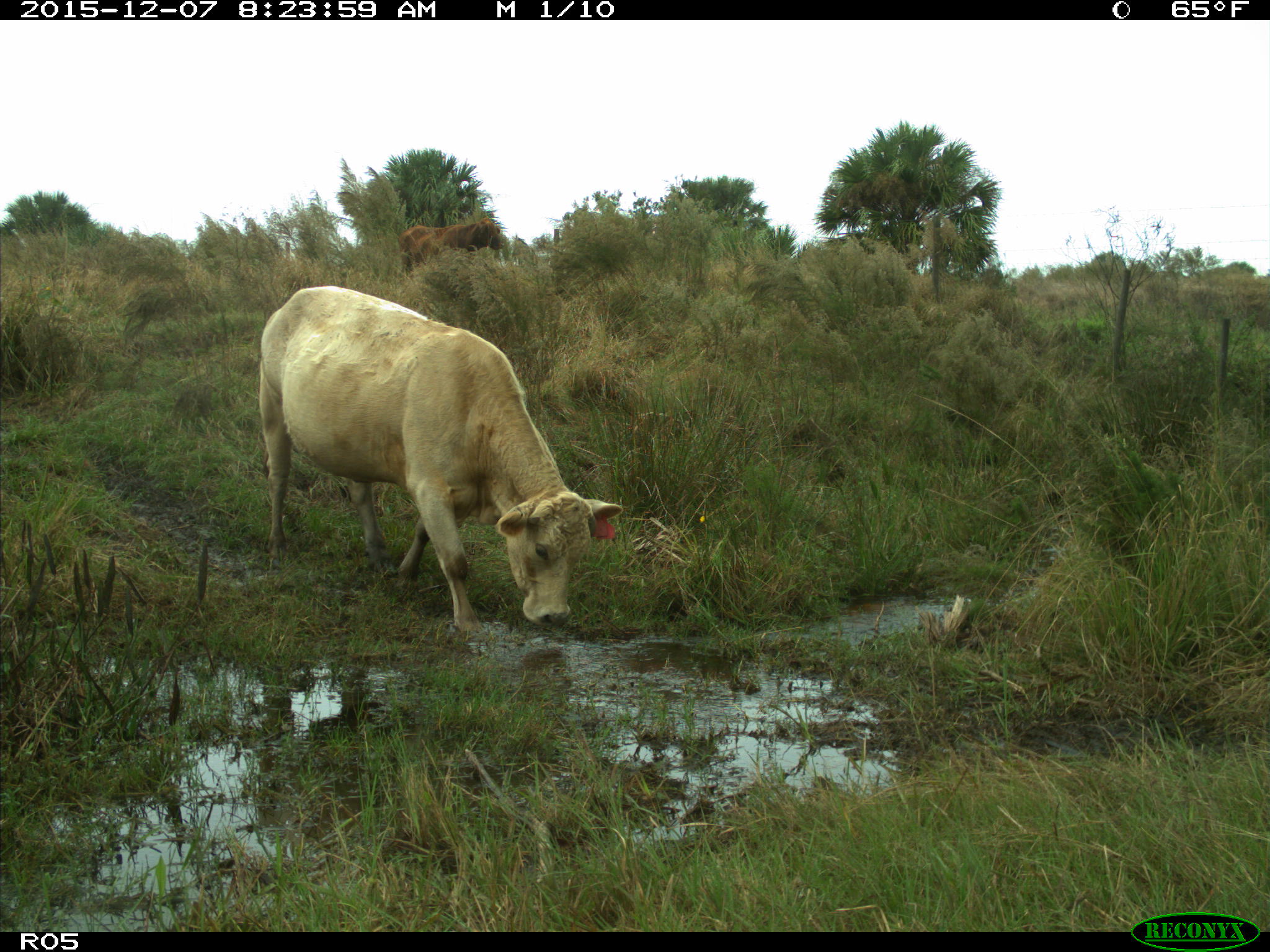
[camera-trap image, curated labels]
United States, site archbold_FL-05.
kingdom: Animalia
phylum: Chordata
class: Mammalia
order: Artiodactyla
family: Bovidae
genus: Bos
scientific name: Bos taurus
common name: domestic cow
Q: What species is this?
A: Bos taurus (domestic cow).